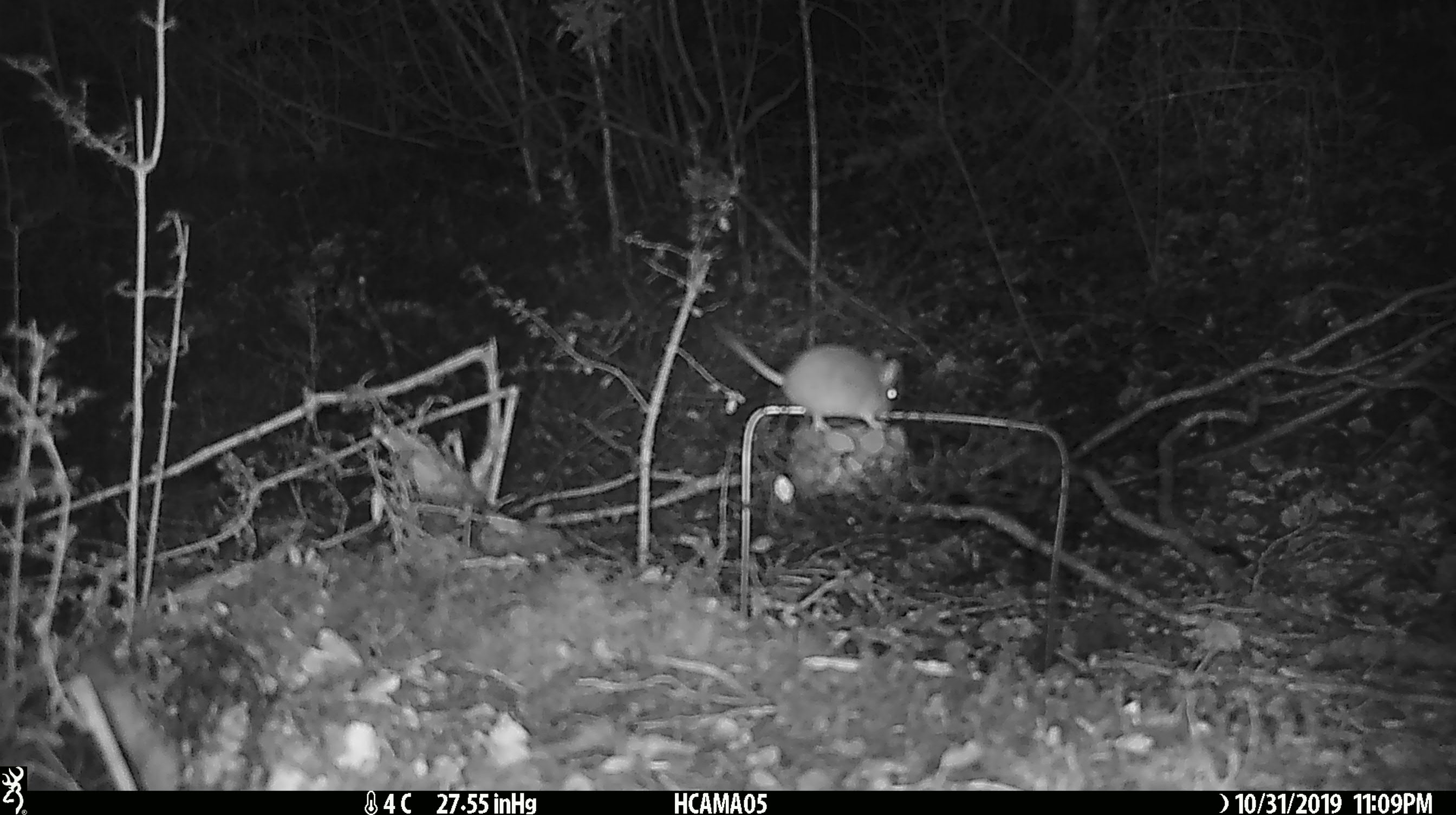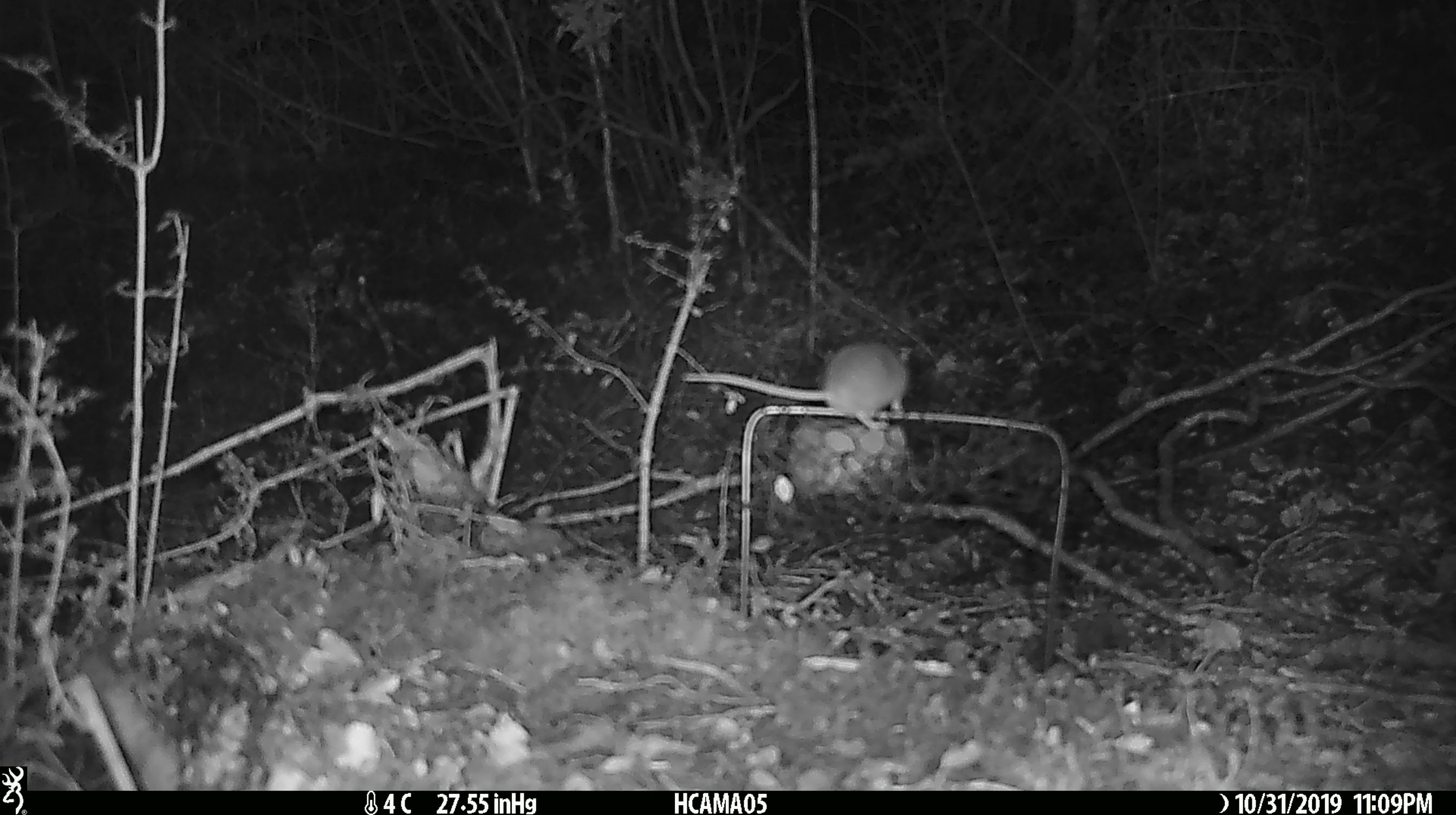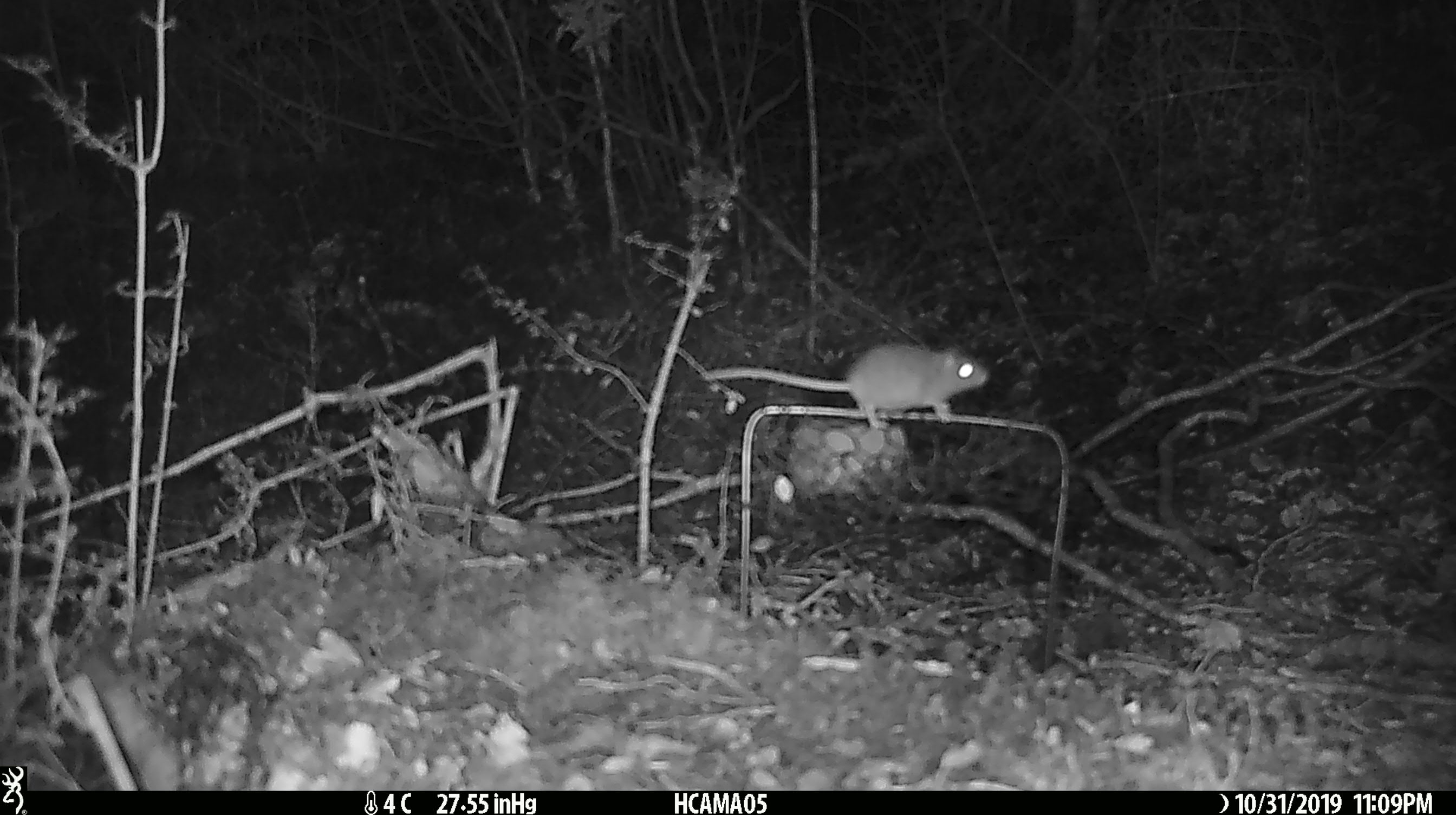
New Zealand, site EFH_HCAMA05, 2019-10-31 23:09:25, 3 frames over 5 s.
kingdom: Animalia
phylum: Chordata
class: Mammalia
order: Rodentia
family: Muridae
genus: Mus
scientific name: Mus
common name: mouse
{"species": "mouse (Mus)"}